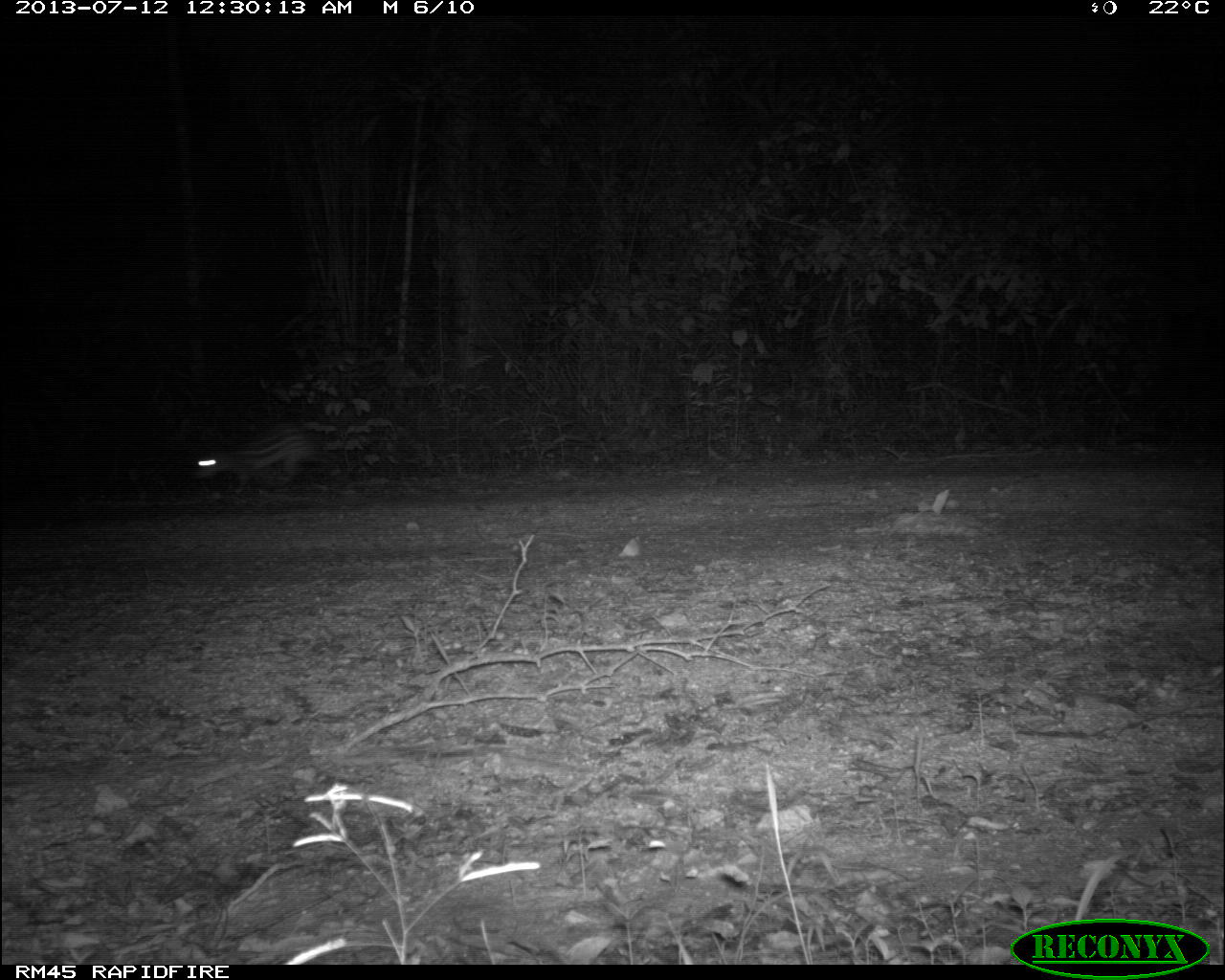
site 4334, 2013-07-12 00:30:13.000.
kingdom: Animalia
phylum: Chordata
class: Mammalia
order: Rodentia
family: Cuniculidae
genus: Cuniculus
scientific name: Cuniculus paca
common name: lowland paca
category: agouti paca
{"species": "agouti paca (lowland paca) (Cuniculus paca)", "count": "1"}